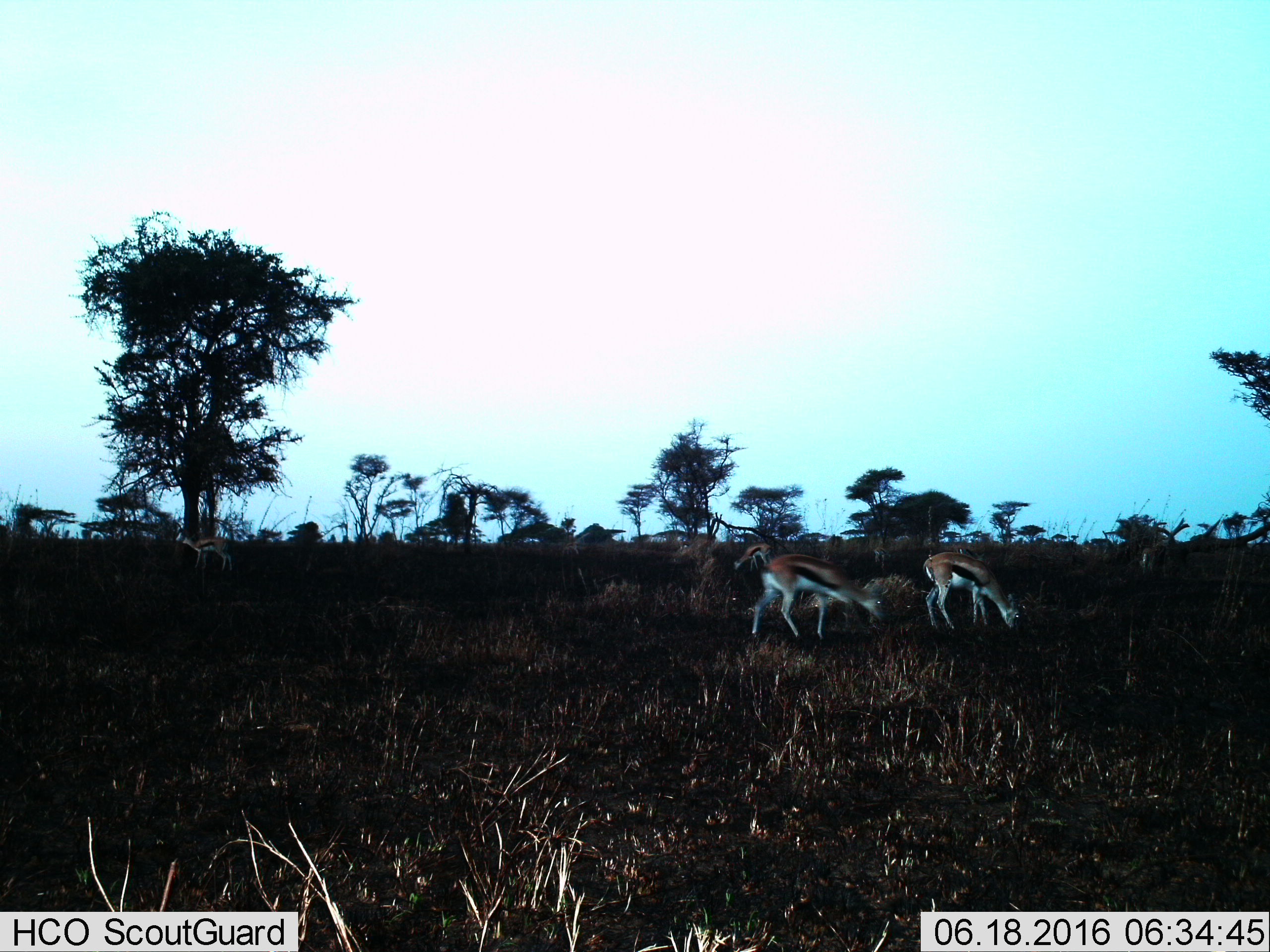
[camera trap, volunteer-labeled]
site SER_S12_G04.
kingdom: Animalia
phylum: Chordata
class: Mammalia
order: Artiodactyla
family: Bovidae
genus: Eudorcas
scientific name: Eudorcas thomsonii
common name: thomson's gazelle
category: gazellethomsons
Gazellethomsons (thomson's gazelle) (Eudorcas thomsonii), count 4. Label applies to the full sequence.